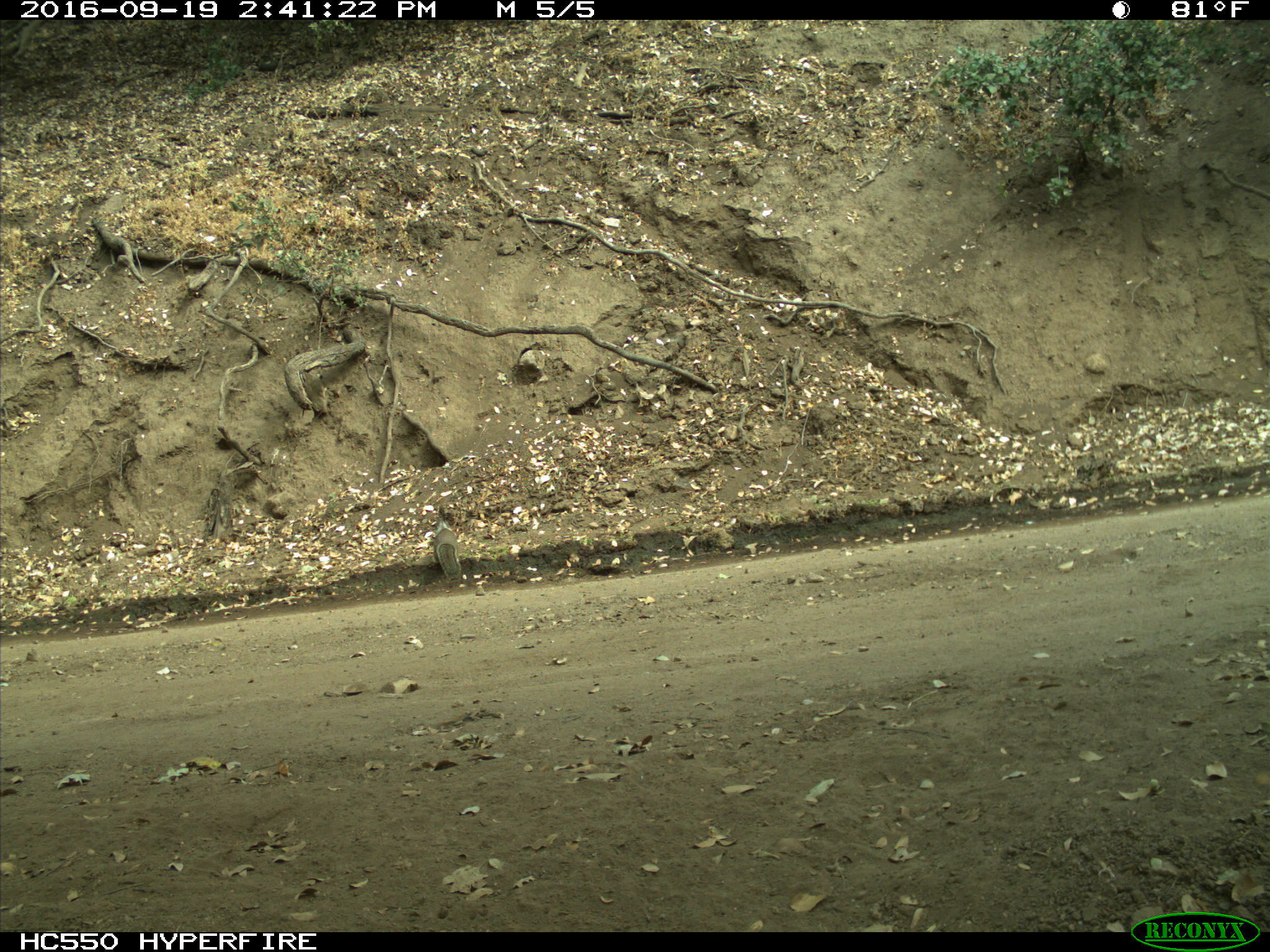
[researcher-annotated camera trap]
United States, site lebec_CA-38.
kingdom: Animalia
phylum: Chordata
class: Mammalia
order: Rodentia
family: Sciuridae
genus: Otospermophilus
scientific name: Otospermophilus beecheyi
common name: california ground squirrel